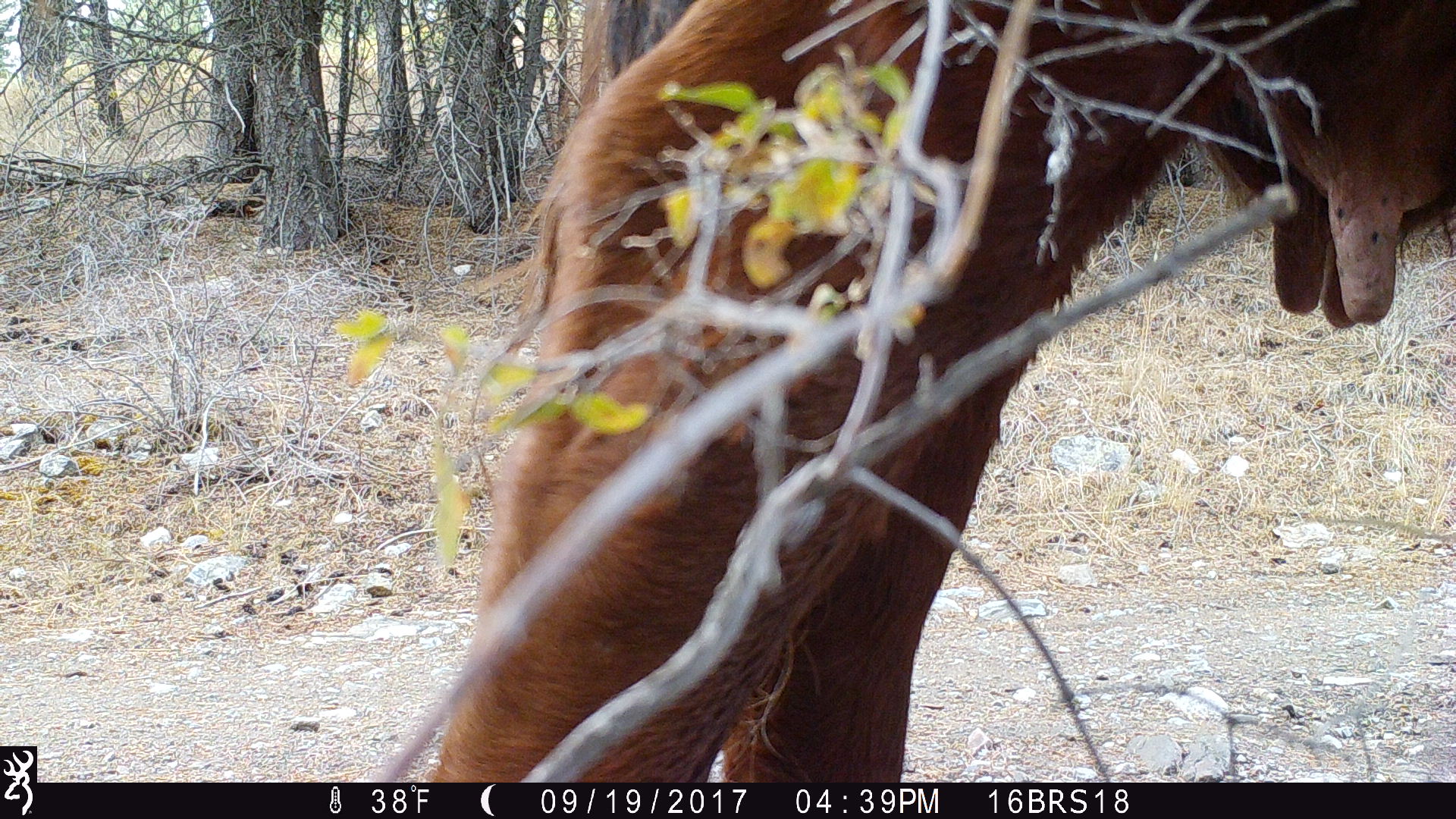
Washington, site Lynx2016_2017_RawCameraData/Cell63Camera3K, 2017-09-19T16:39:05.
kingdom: Animalia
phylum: Chordata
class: Mammalia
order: Artiodactyla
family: Bovidae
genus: Bos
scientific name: Bos taurus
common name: domestic cattle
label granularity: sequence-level